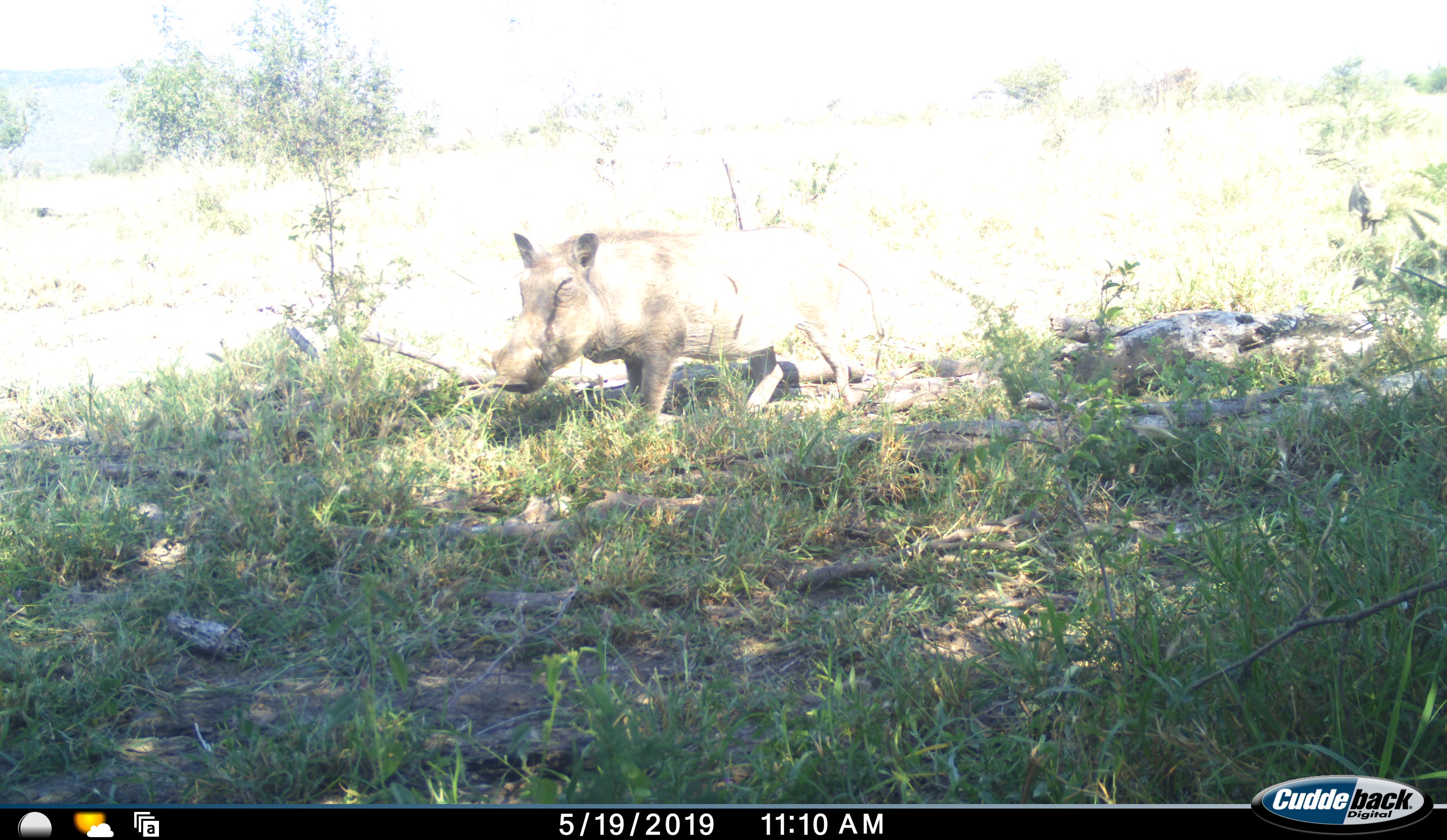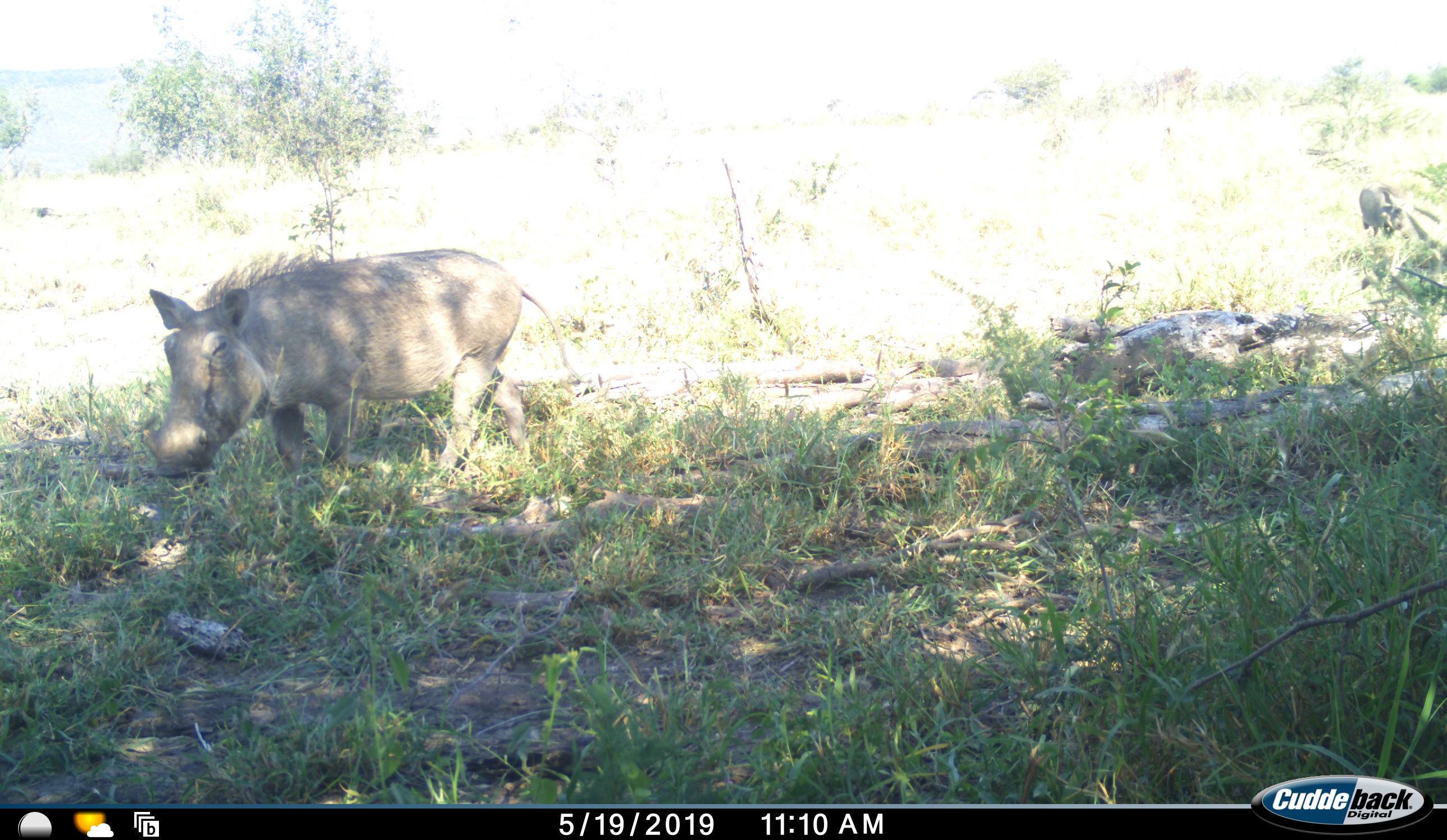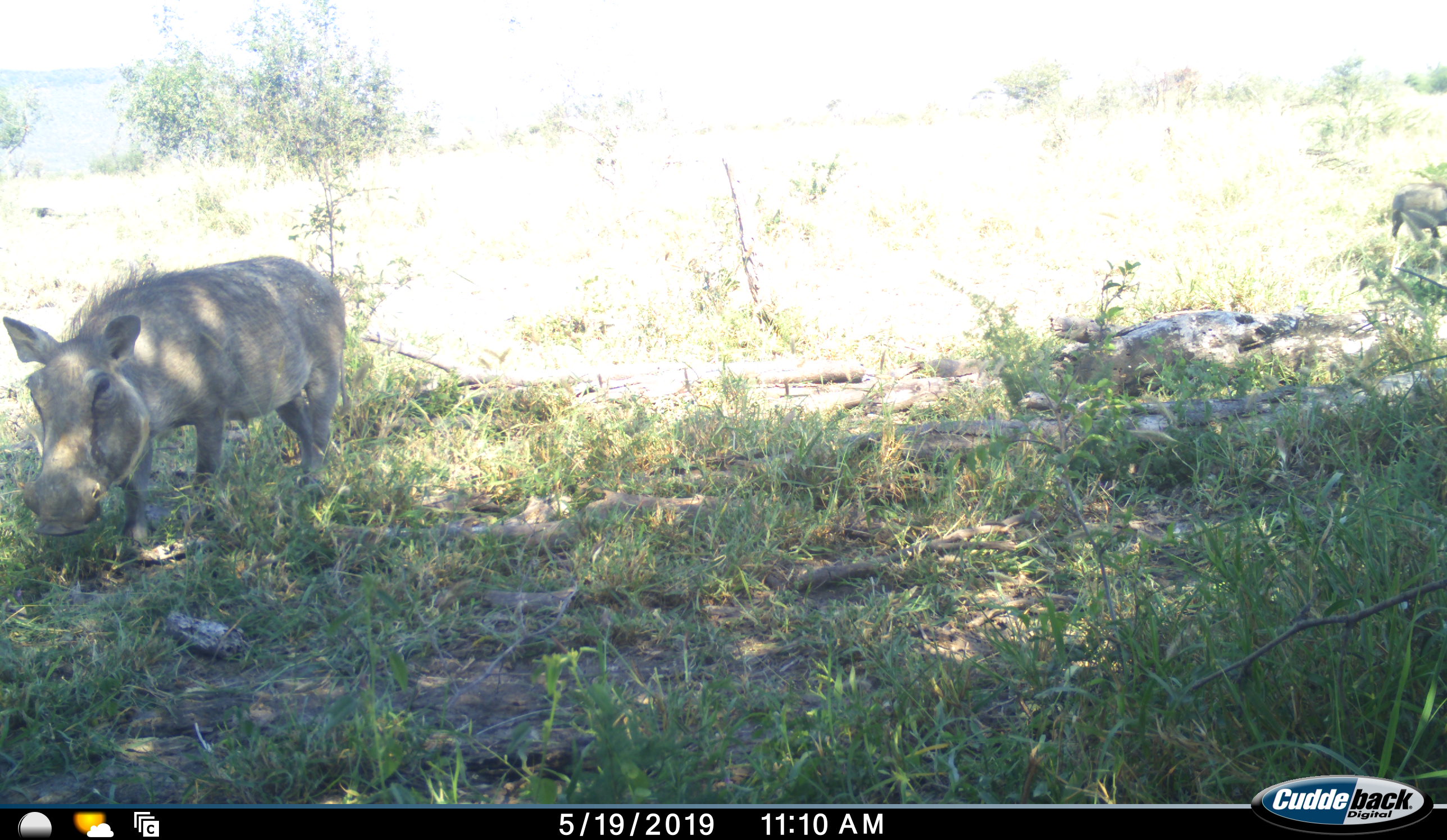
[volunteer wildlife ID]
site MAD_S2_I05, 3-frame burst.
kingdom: Animalia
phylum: Chordata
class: Mammalia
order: Artiodactyla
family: Suidae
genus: Phacochoerus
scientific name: Phacochoerus africanus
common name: warthog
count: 2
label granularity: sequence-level